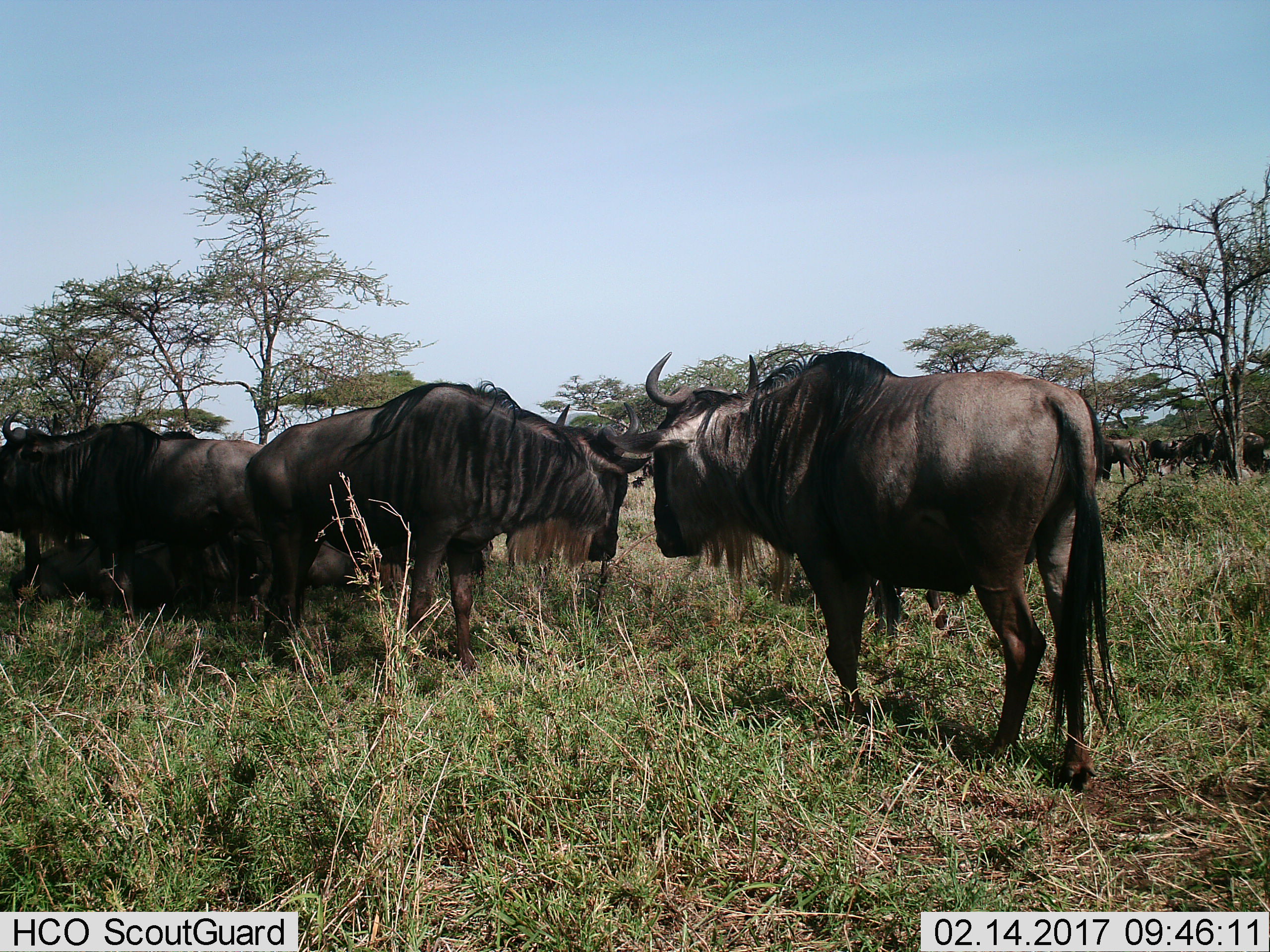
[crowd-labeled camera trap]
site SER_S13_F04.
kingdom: Animalia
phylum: Chordata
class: Mammalia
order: Artiodactyla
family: Bovidae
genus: Connochaetes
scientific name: Connochaetes taurinus taurinus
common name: blue wildebeest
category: wildebeestblue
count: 10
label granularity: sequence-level